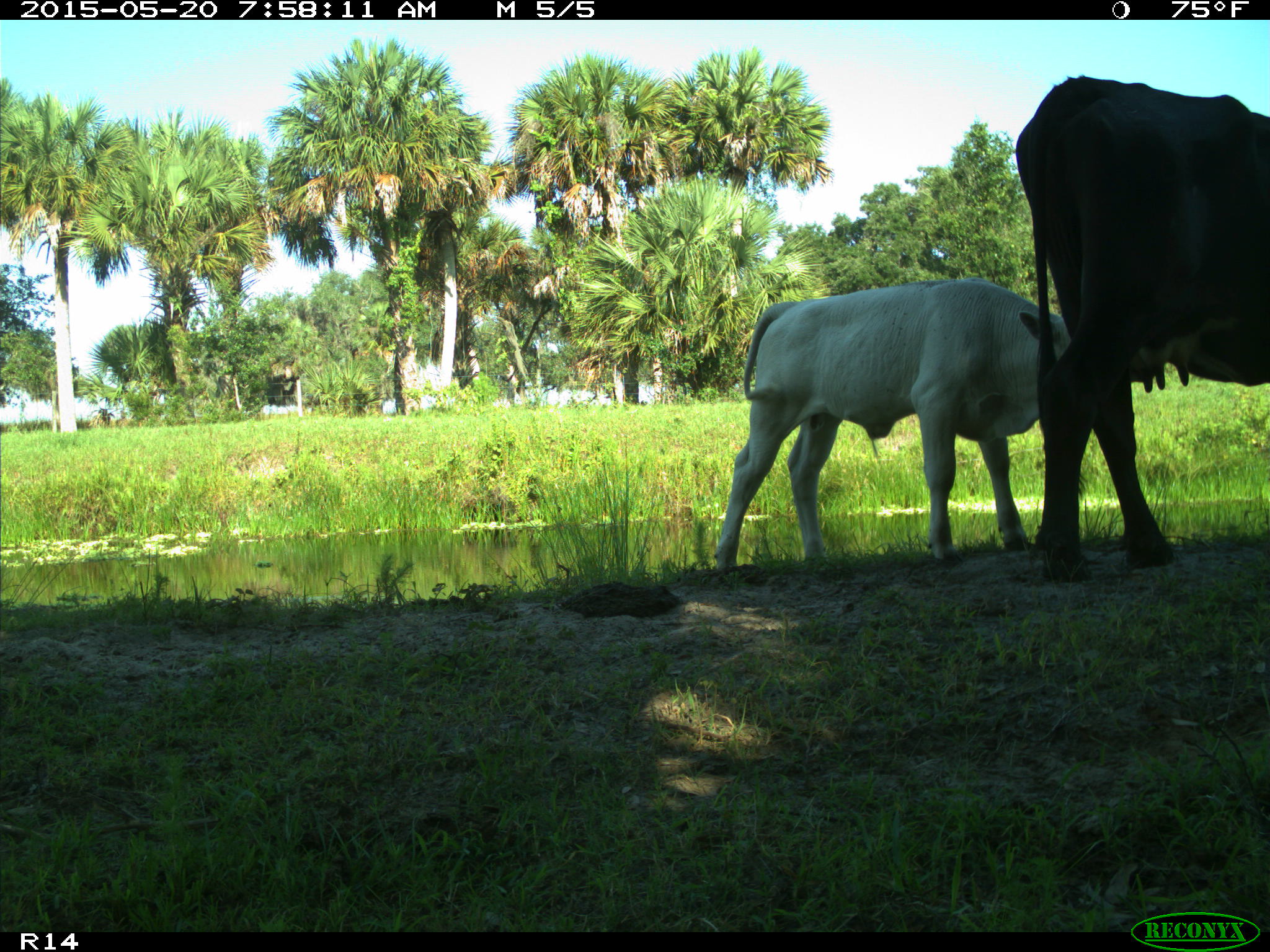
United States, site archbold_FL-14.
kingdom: Animalia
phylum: Chordata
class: Mammalia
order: Artiodactyla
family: Bovidae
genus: Bos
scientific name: Bos taurus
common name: domestic cow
Bos taurus (domestic cow).